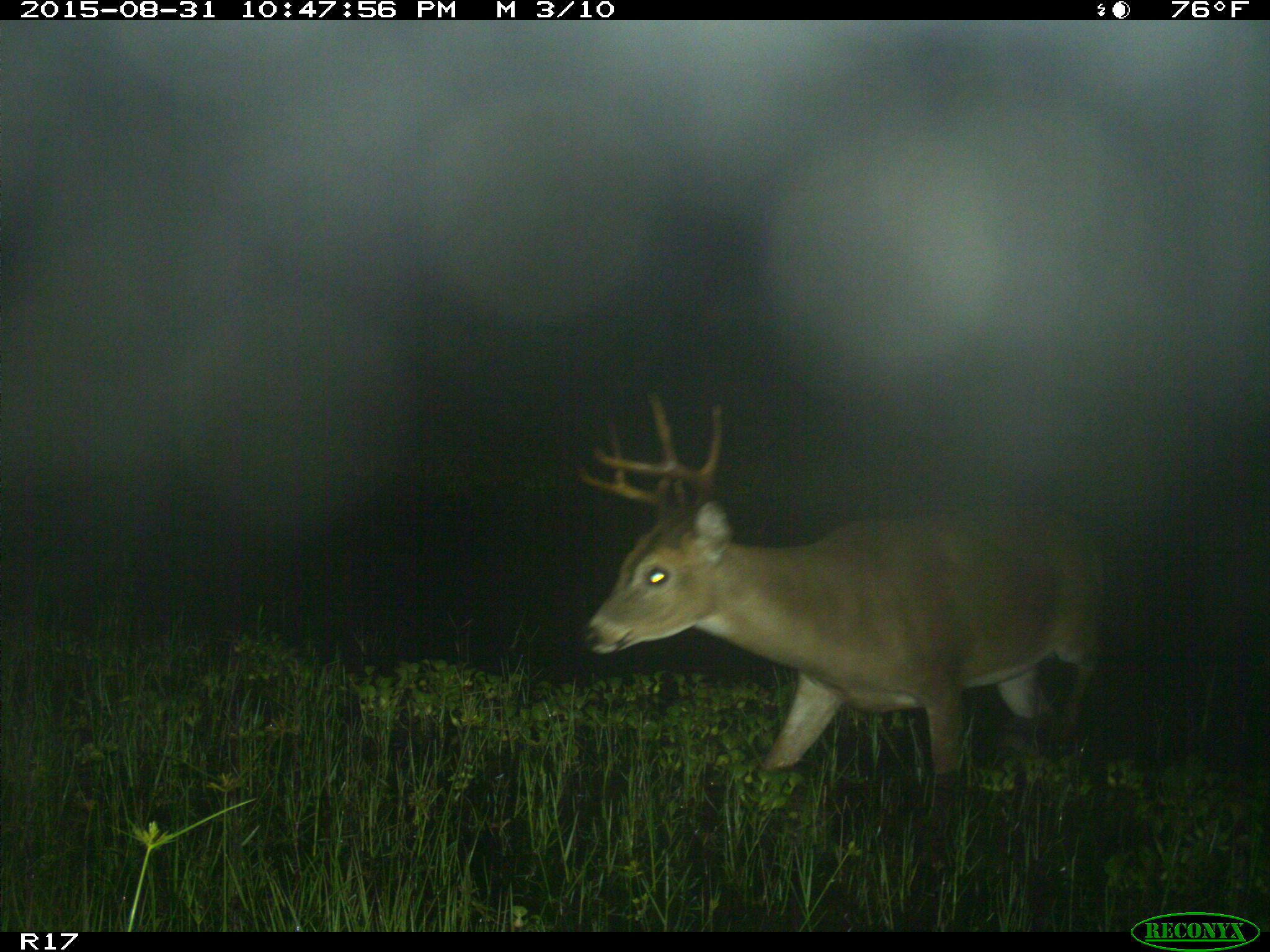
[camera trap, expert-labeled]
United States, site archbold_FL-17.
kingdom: Animalia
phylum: Chordata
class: Mammalia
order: Artiodactyla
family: Cervidae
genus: Odocoileus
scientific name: Odocoileus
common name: deer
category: unidentified deer